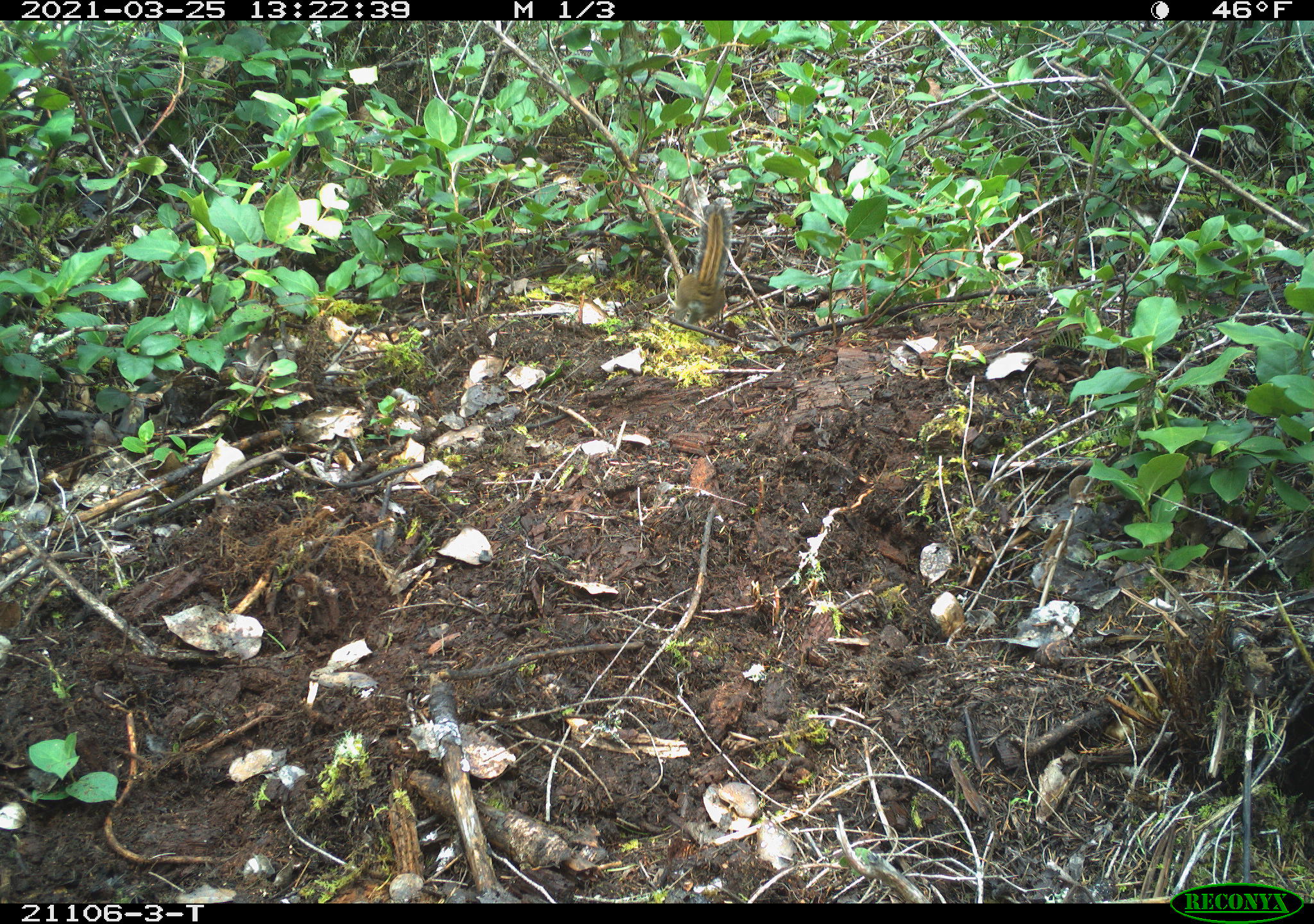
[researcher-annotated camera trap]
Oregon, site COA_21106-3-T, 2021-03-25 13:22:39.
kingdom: Animalia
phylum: Chordata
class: Mammalia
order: Rodentia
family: Sciuridae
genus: Neotamias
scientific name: Neotamias townsendii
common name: townsend's chipmunk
Townsend's chipmunk (Neotamias townsendii).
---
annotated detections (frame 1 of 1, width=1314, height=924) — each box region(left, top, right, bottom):
townsend's chipmunk: region(631, 181, 753, 350)